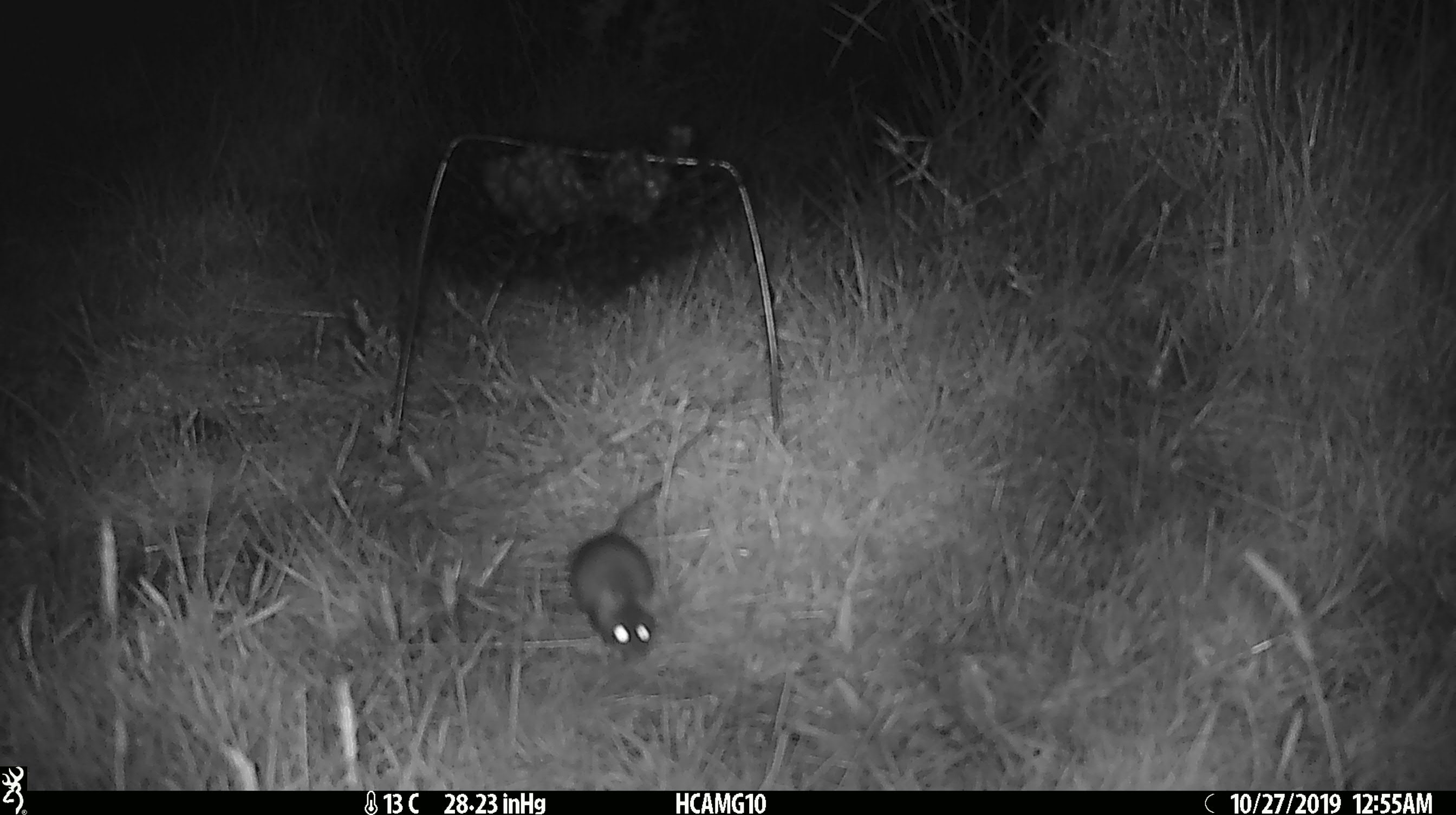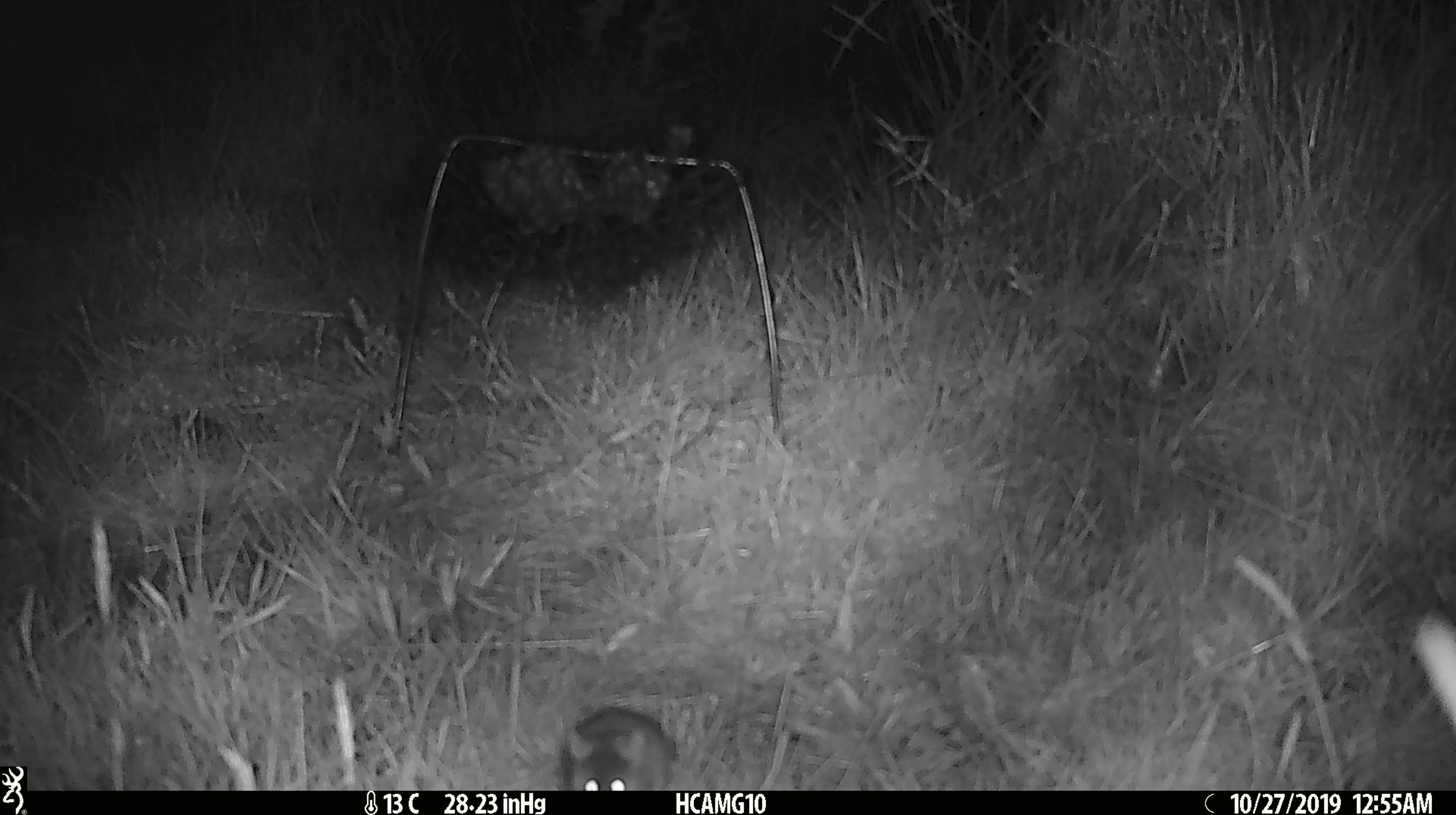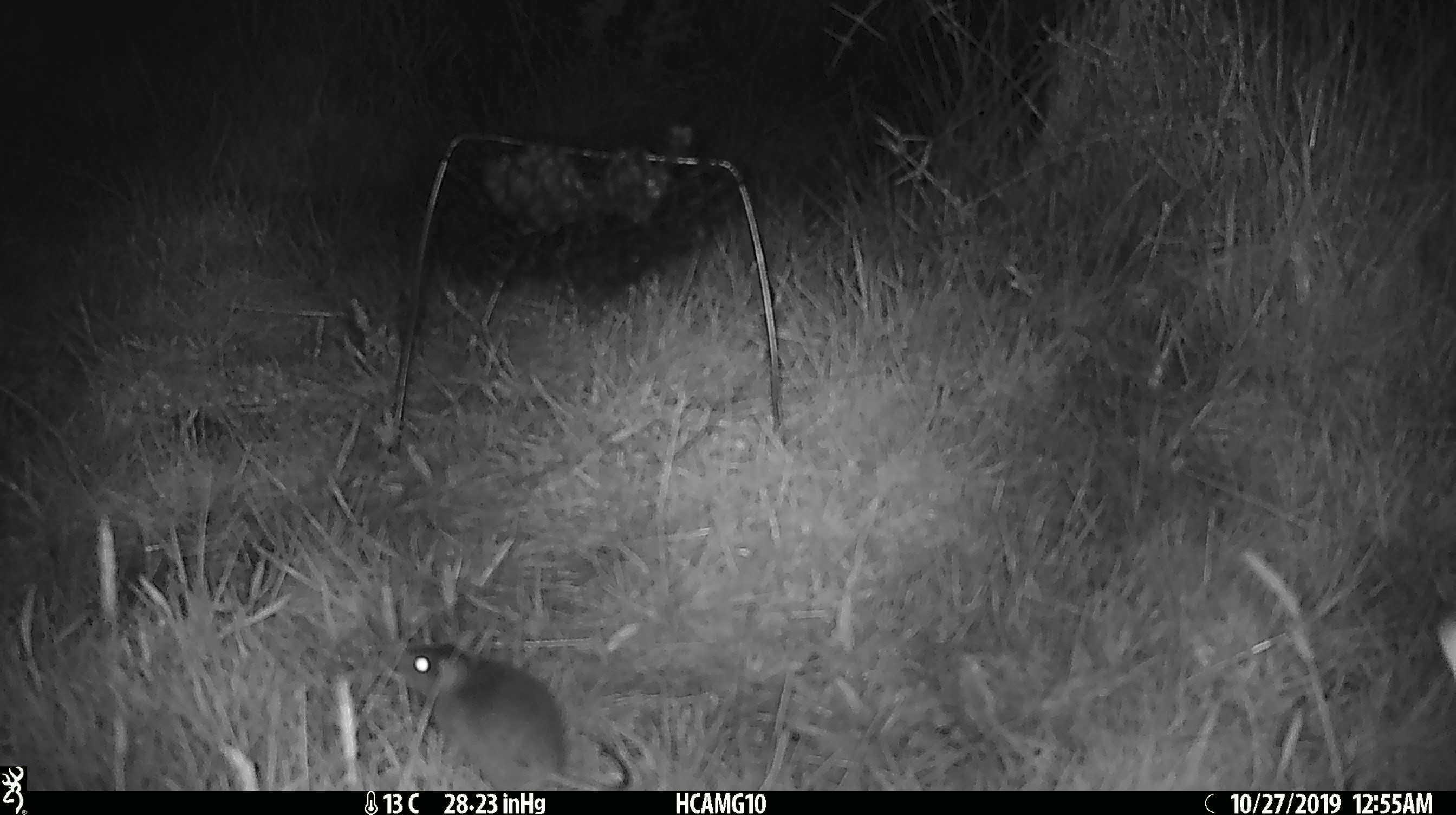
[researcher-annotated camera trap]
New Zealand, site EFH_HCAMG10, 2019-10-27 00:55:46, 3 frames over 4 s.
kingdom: Animalia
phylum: Chordata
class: Mammalia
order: Rodentia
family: Muridae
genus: Mus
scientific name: Mus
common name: mouse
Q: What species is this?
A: Mouse (Mus).